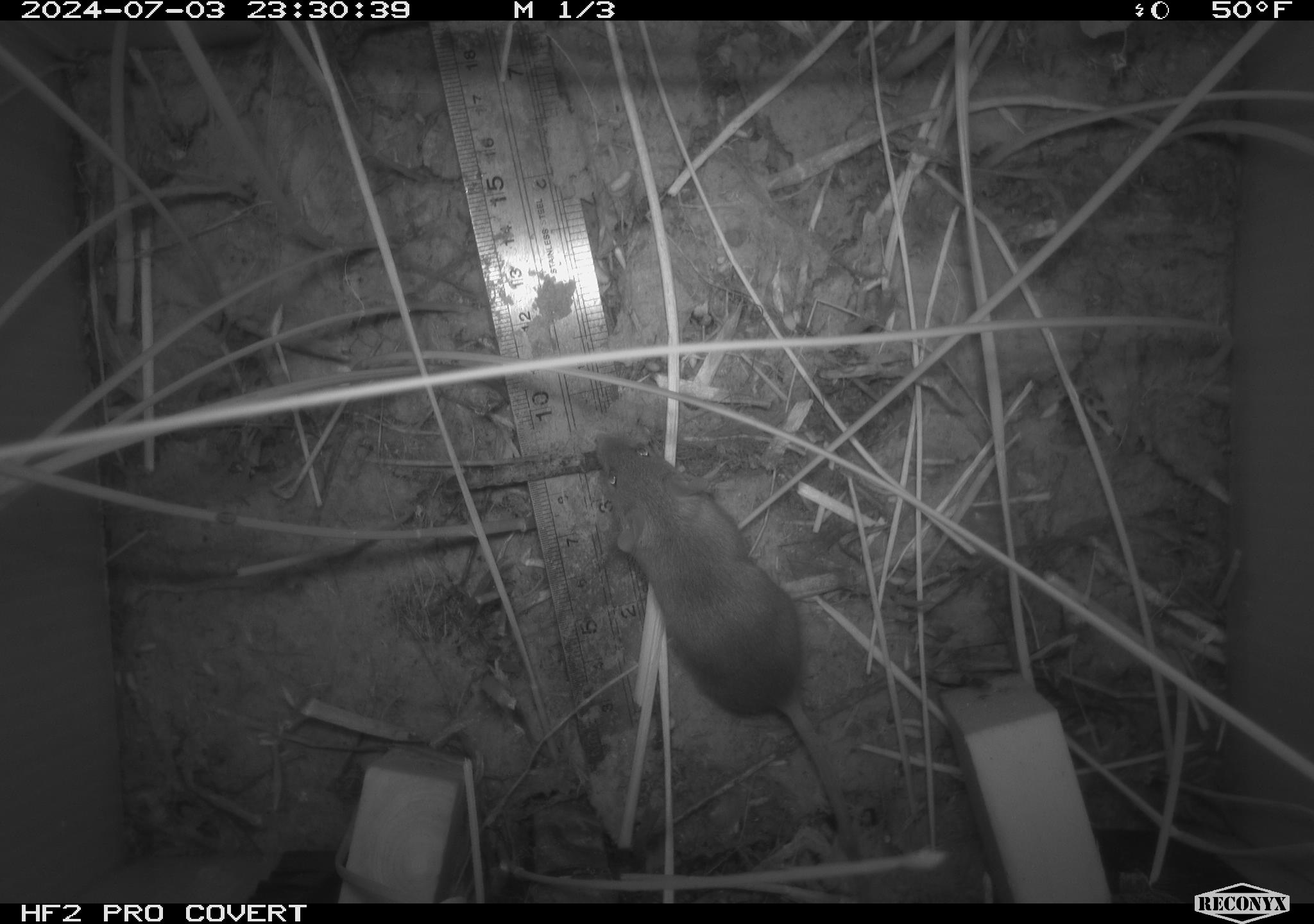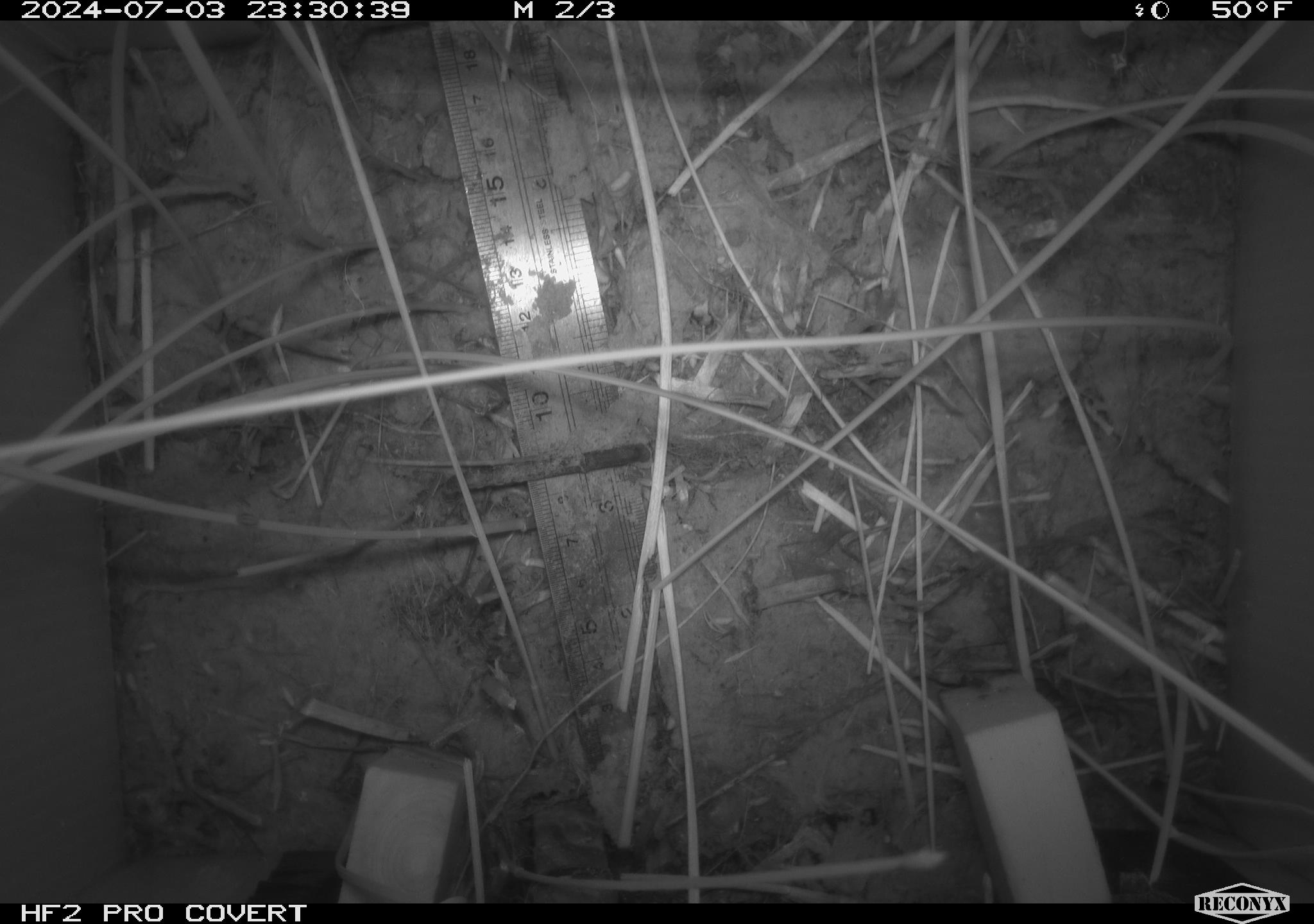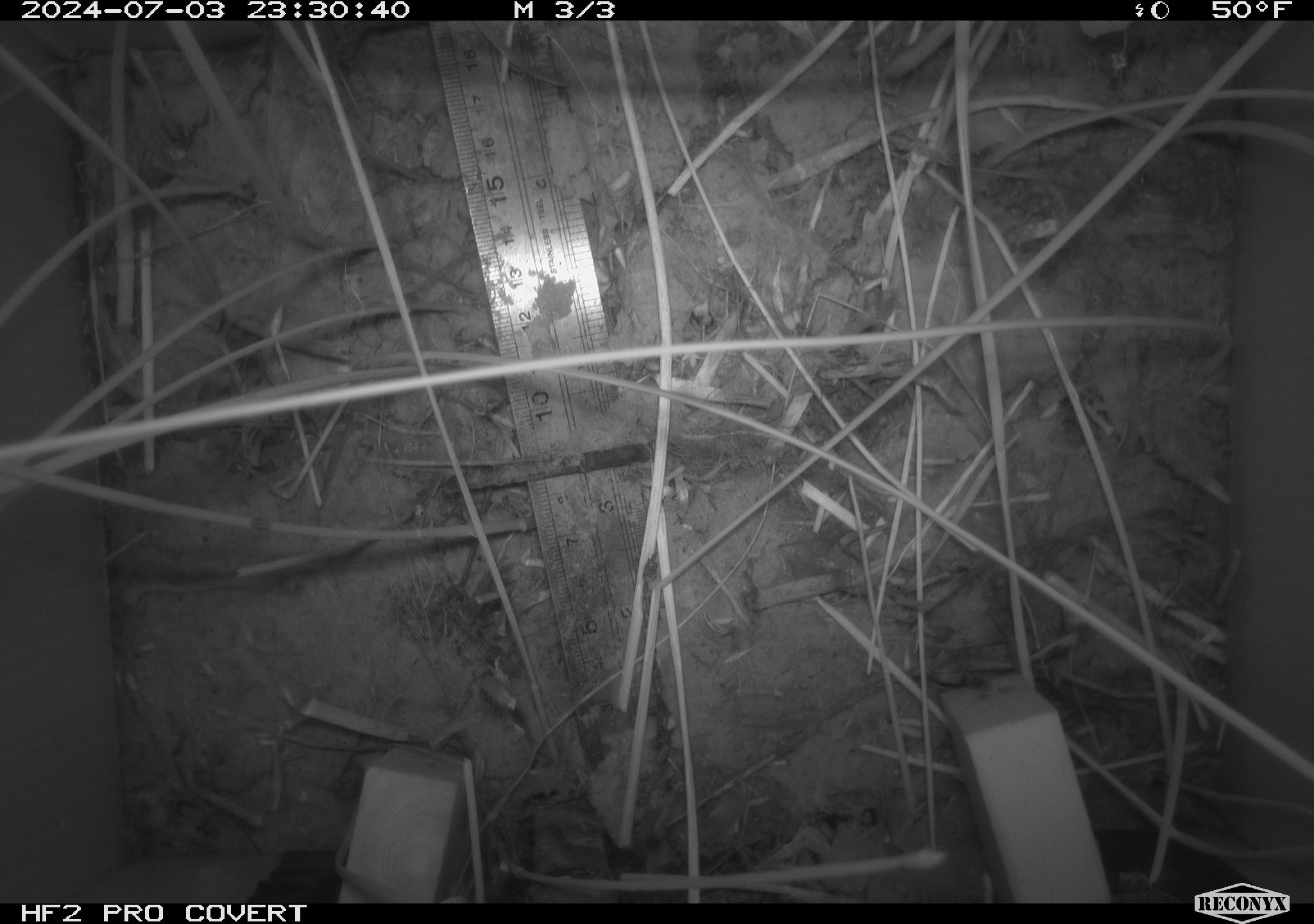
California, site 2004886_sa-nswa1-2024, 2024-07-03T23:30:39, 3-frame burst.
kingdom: Animalia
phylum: Chordata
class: Mammalia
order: Rodentia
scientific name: Rodentia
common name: rodent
Rodent (Rodentia).